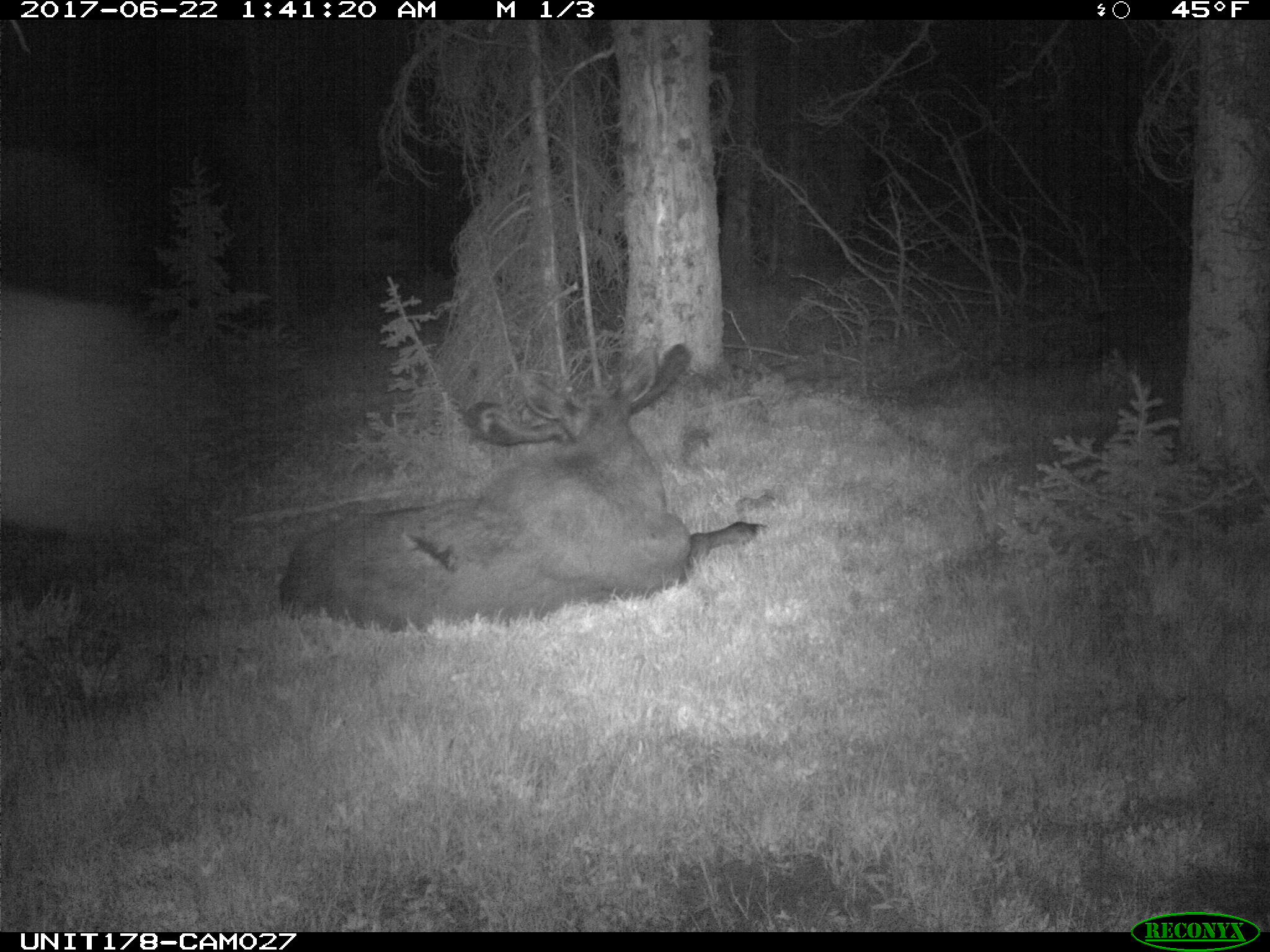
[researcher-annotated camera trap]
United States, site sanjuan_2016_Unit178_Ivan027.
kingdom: Animalia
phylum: Chordata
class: Mammalia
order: Artiodactyla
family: Cervidae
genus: Alces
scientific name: Alces alces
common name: moose